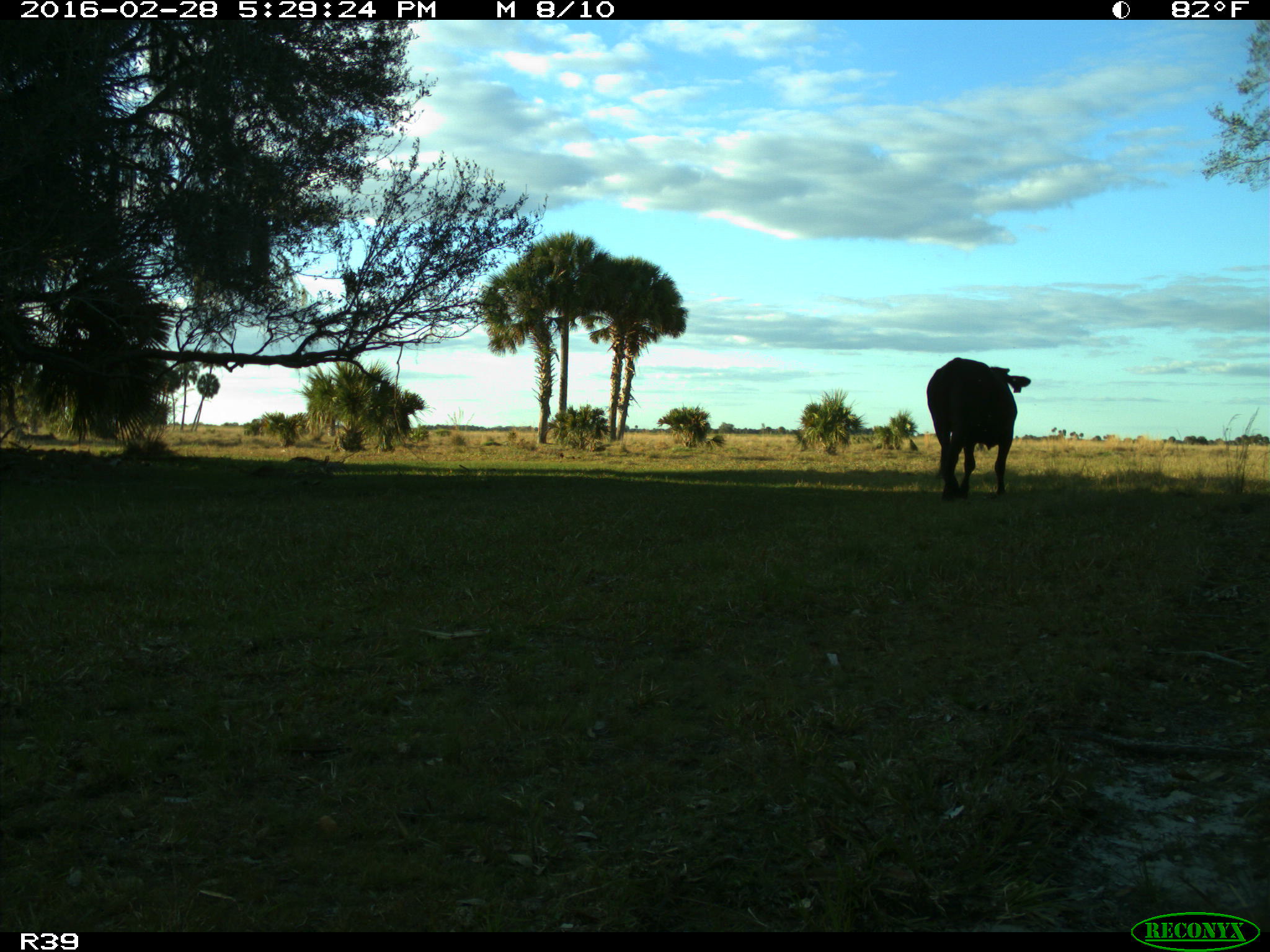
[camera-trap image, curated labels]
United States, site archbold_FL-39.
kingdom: Animalia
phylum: Chordata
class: Mammalia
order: Artiodactyla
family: Bovidae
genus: Bos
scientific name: Bos taurus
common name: domestic cow